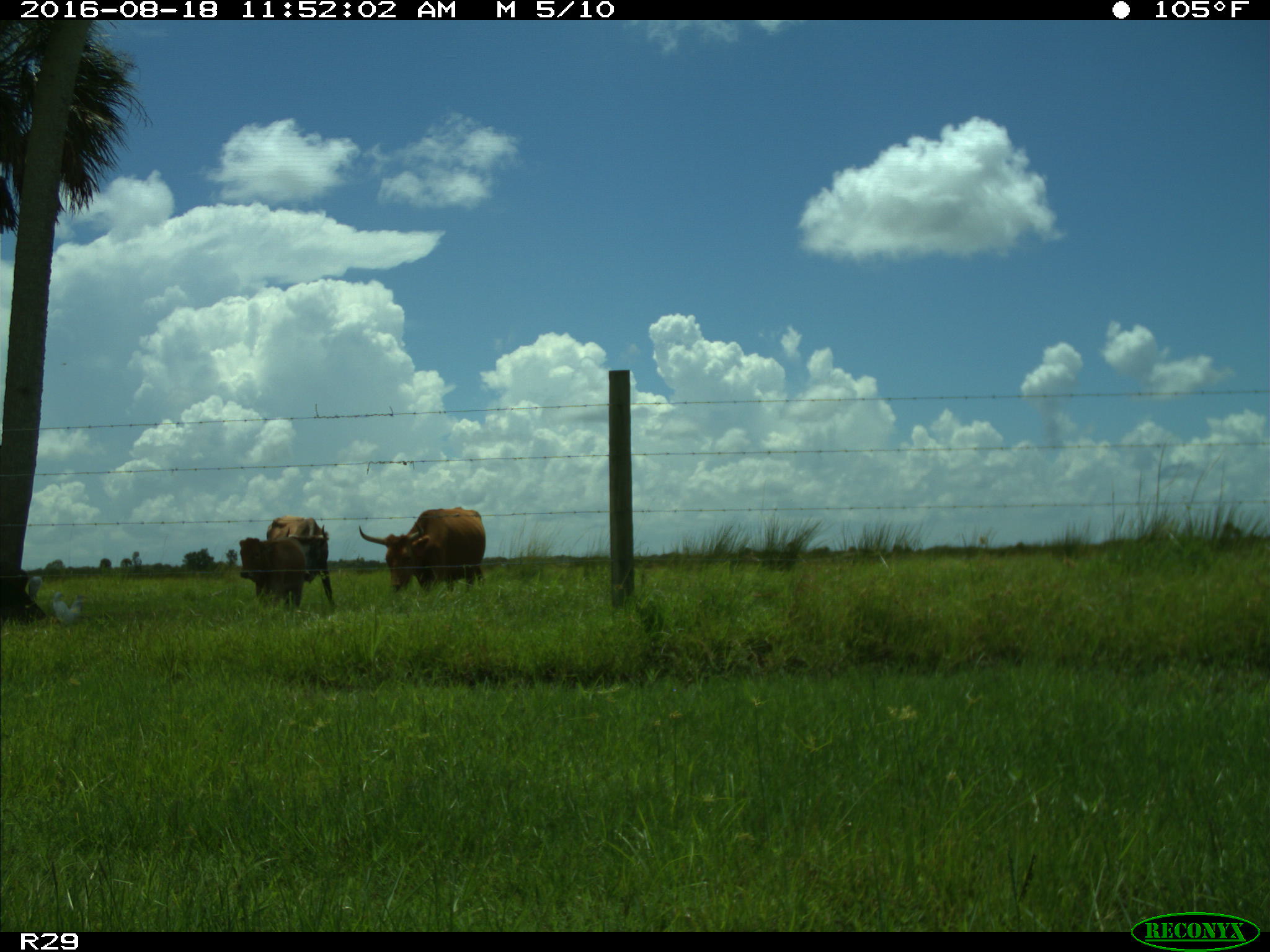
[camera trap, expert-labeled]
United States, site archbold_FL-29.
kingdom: Animalia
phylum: Chordata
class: Mammalia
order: Artiodactyla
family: Bovidae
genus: Bos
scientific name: Bos taurus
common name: domestic cow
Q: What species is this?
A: Bos taurus (domestic cow).